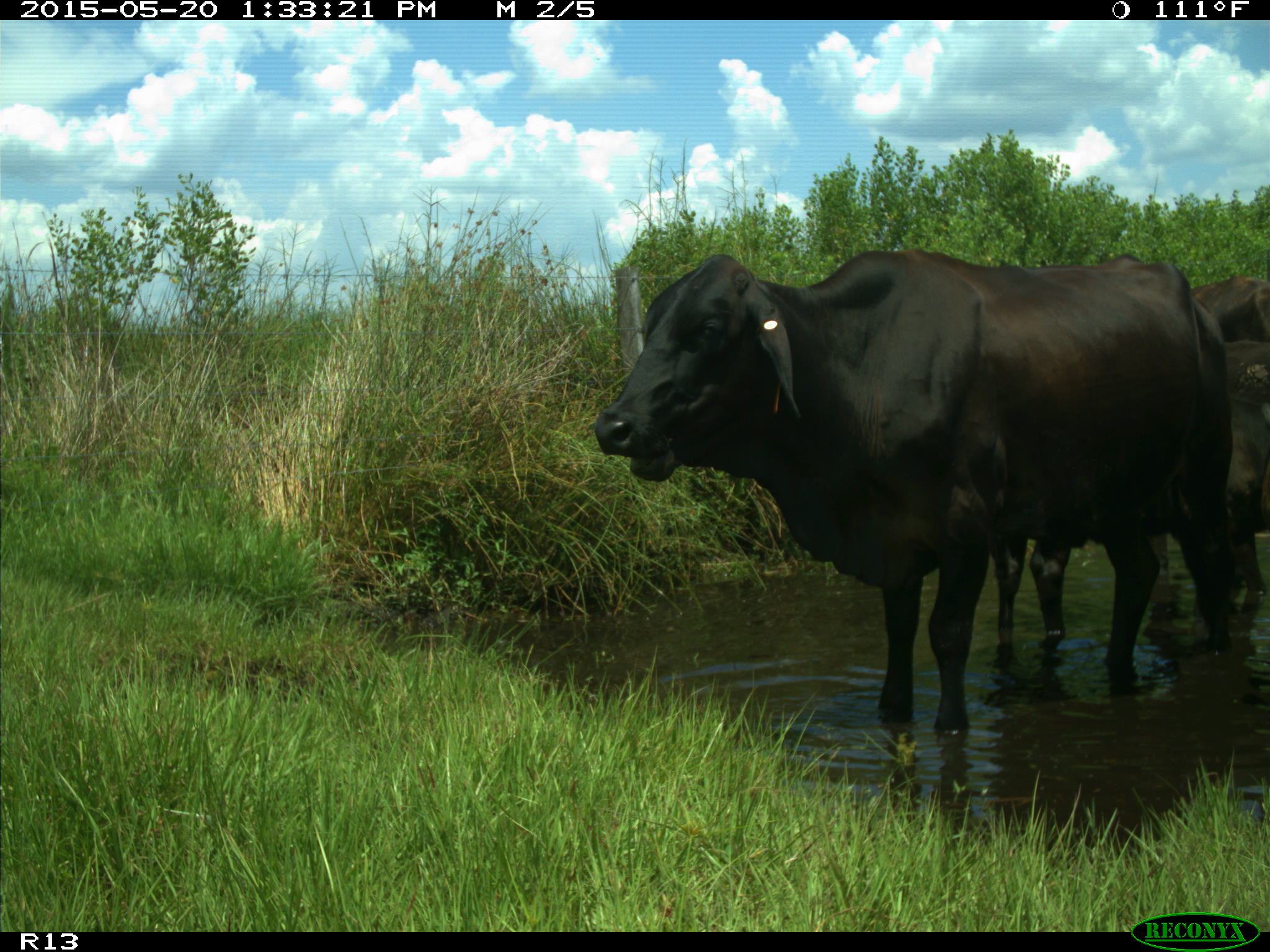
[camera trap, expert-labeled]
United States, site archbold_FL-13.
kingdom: Animalia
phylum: Chordata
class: Mammalia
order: Artiodactyla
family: Bovidae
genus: Bos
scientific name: Bos taurus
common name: domestic cow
Bos taurus (domestic cow).